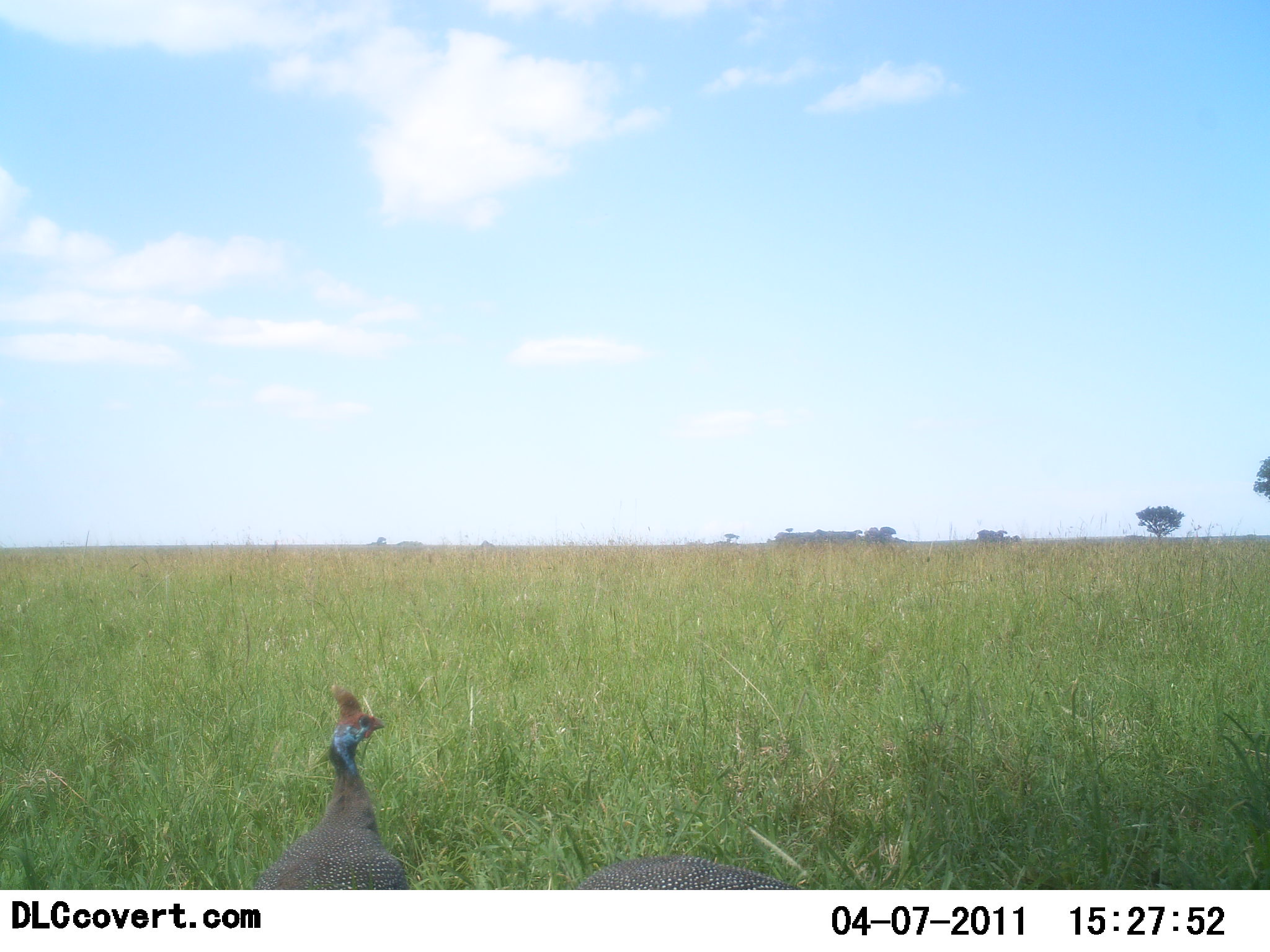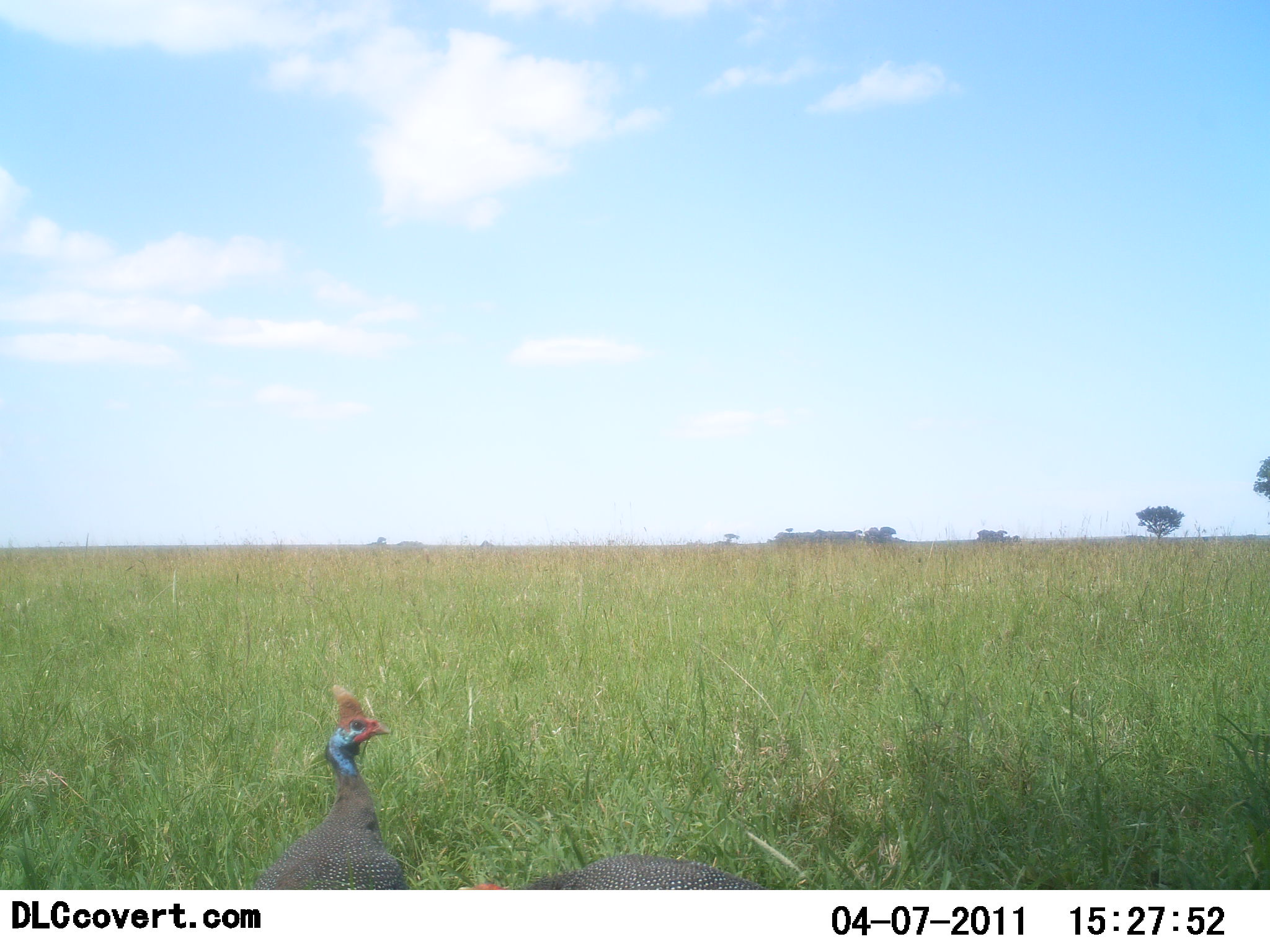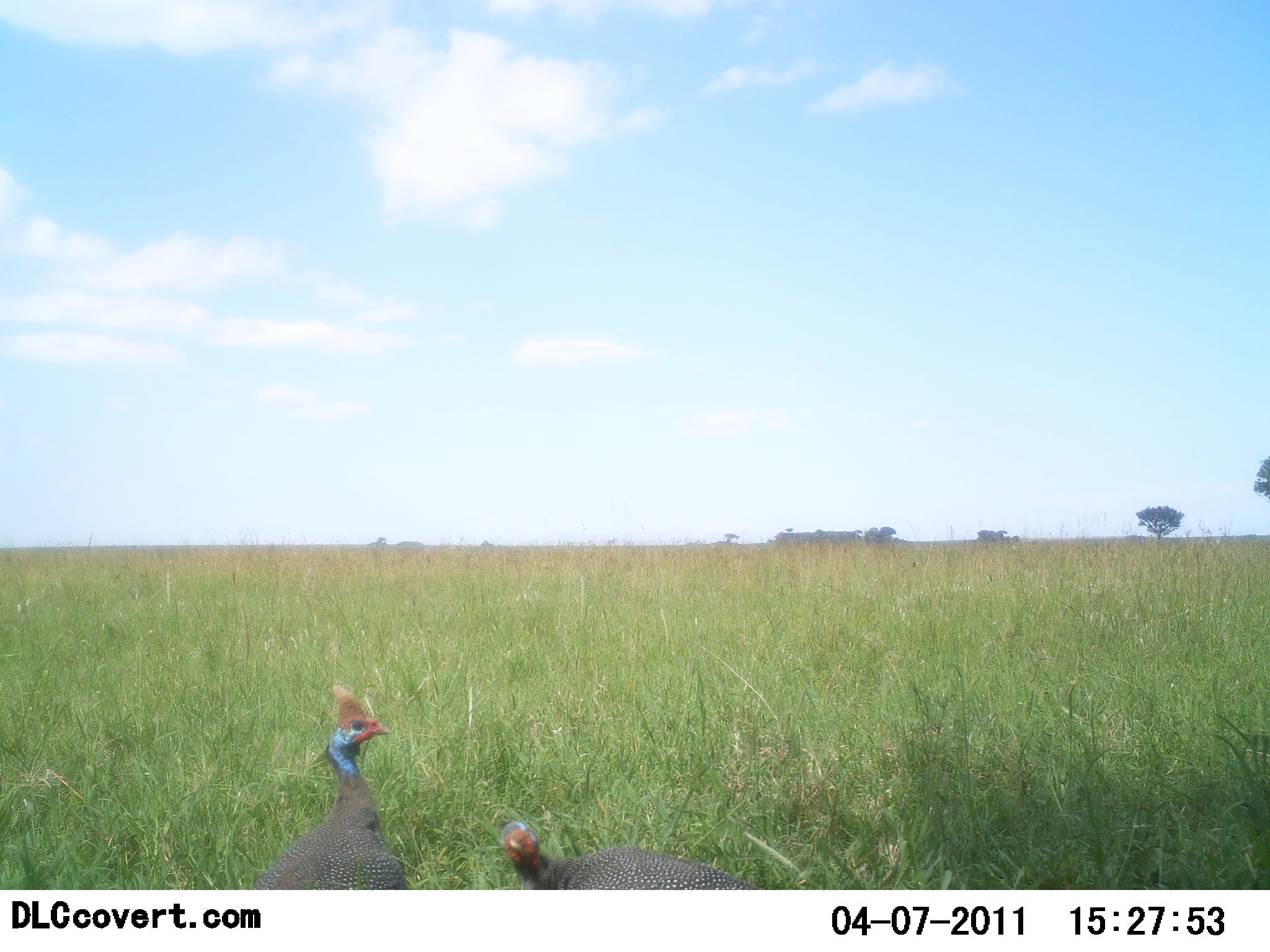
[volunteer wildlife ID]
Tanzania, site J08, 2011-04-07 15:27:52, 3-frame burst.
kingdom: Animalia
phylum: Chordata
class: Aves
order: Galliformes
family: Numididae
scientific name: Numididae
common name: guinea fowl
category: guineafowl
Guineafowl (guinea fowl) (Numididae), count 2. Behavior (volunteer vote fractions): standing 90%, resting 0%, moving 10%, interacting 0%. Young present (vote fraction): 0%. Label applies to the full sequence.